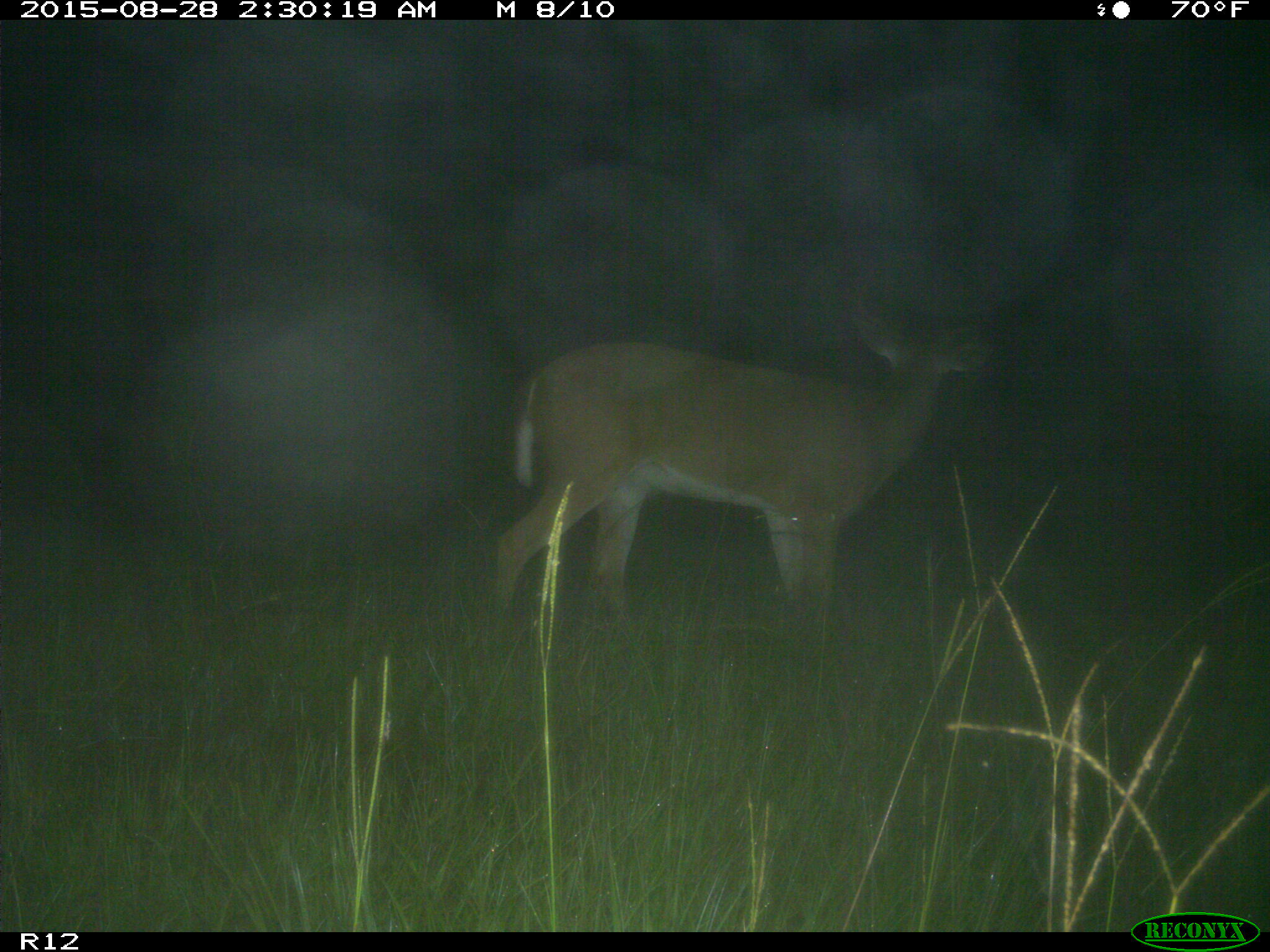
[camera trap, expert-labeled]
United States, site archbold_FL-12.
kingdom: Animalia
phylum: Chordata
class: Mammalia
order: Artiodactyla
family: Cervidae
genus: Odocoileus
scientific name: Odocoileus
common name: deer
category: unidentified deer